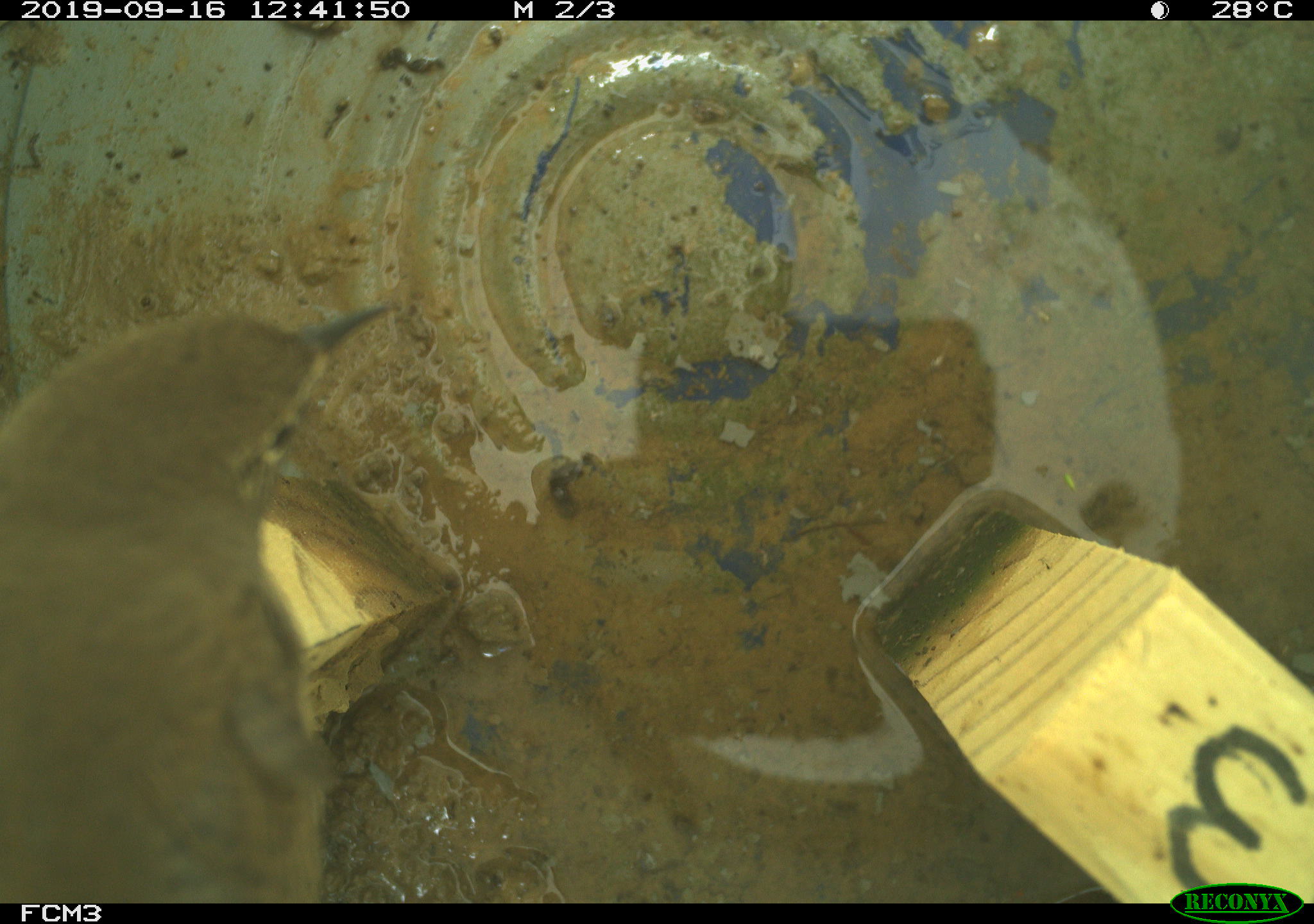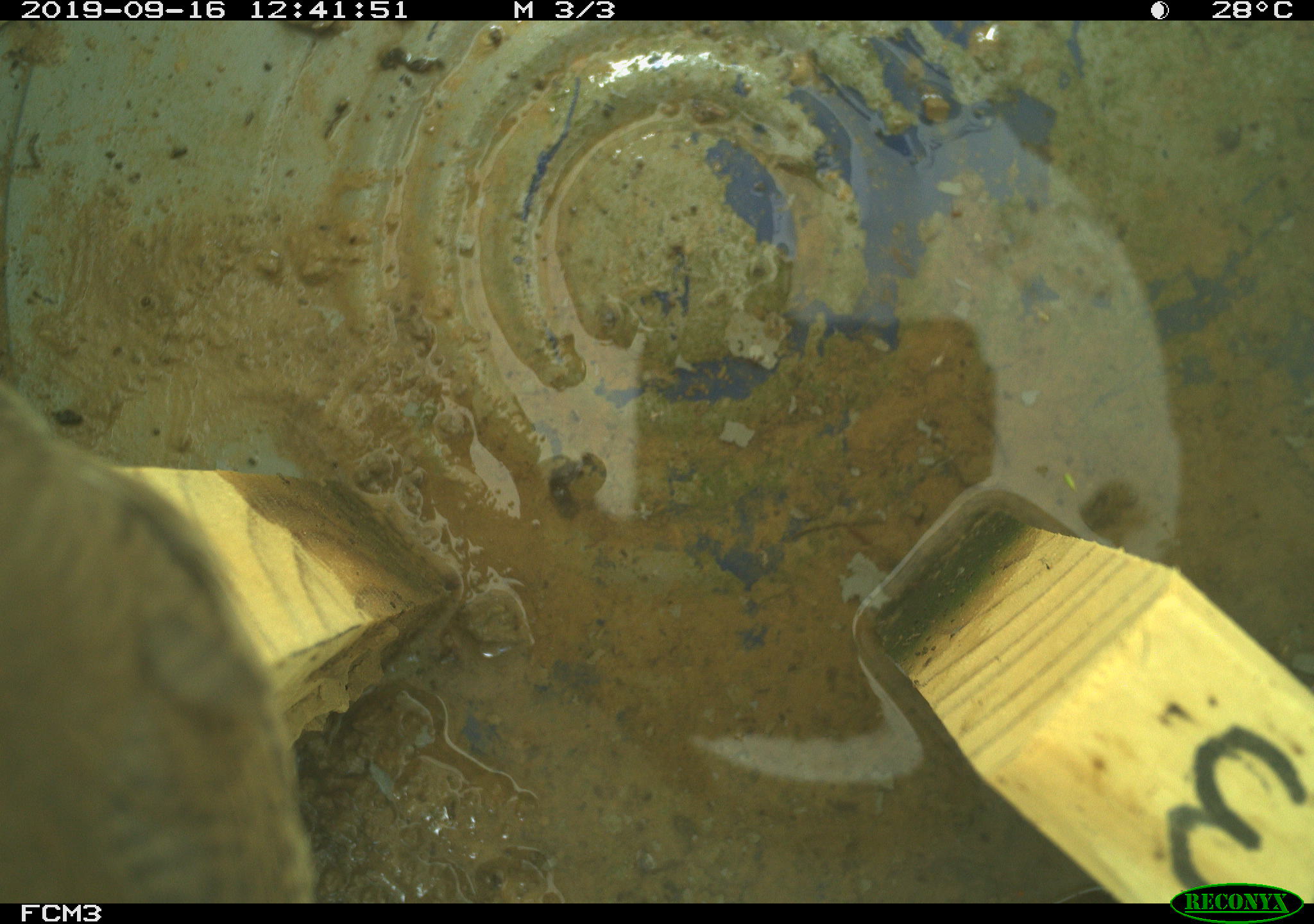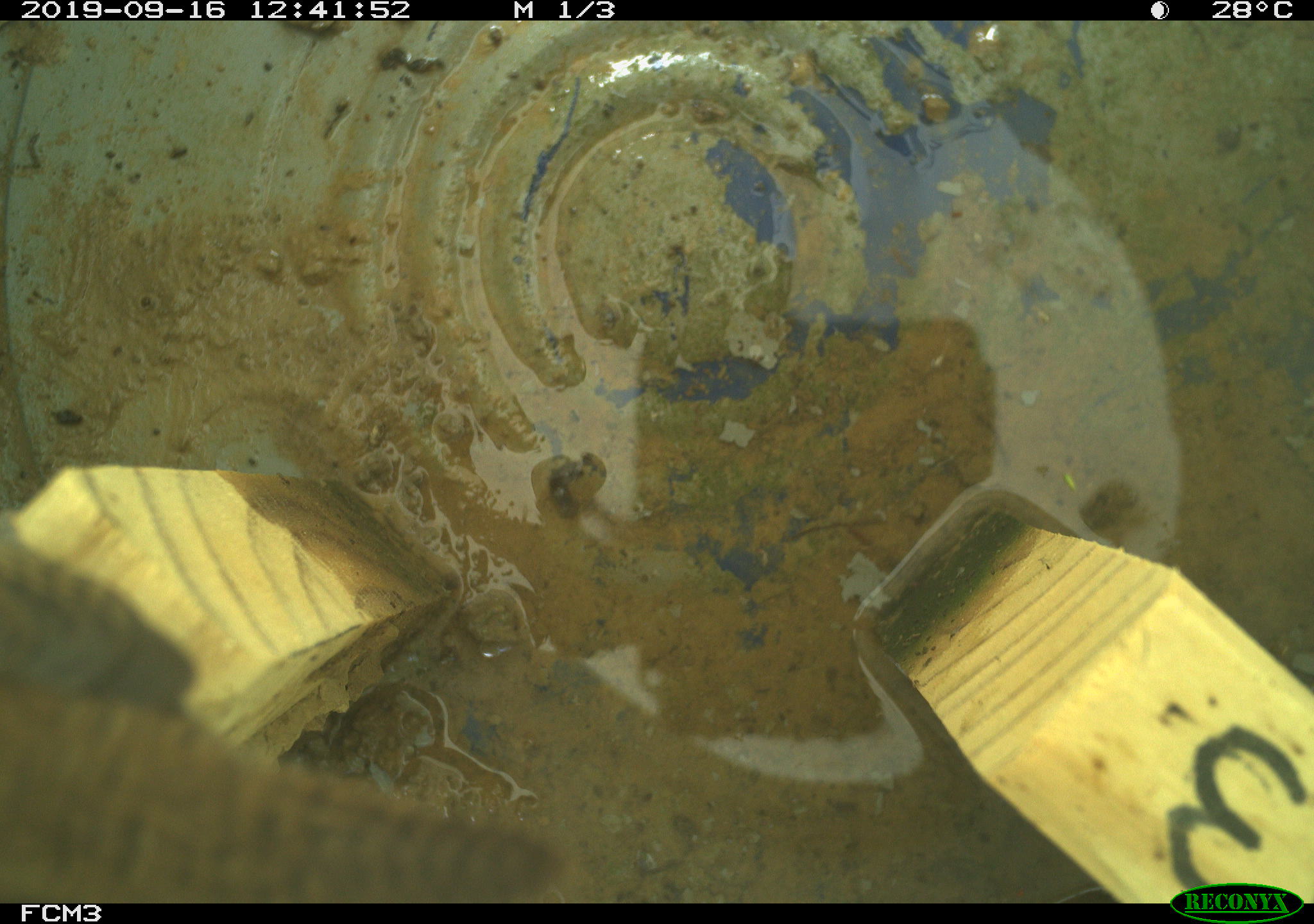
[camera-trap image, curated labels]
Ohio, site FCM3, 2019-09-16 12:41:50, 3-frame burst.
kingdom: Animalia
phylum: Chordata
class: Aves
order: Passeriformes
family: Troglodytidae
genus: Troglodytes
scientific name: Troglodytes aedon aedon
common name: northern house wren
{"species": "northern house wren (Troglodytes aedon aedon)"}